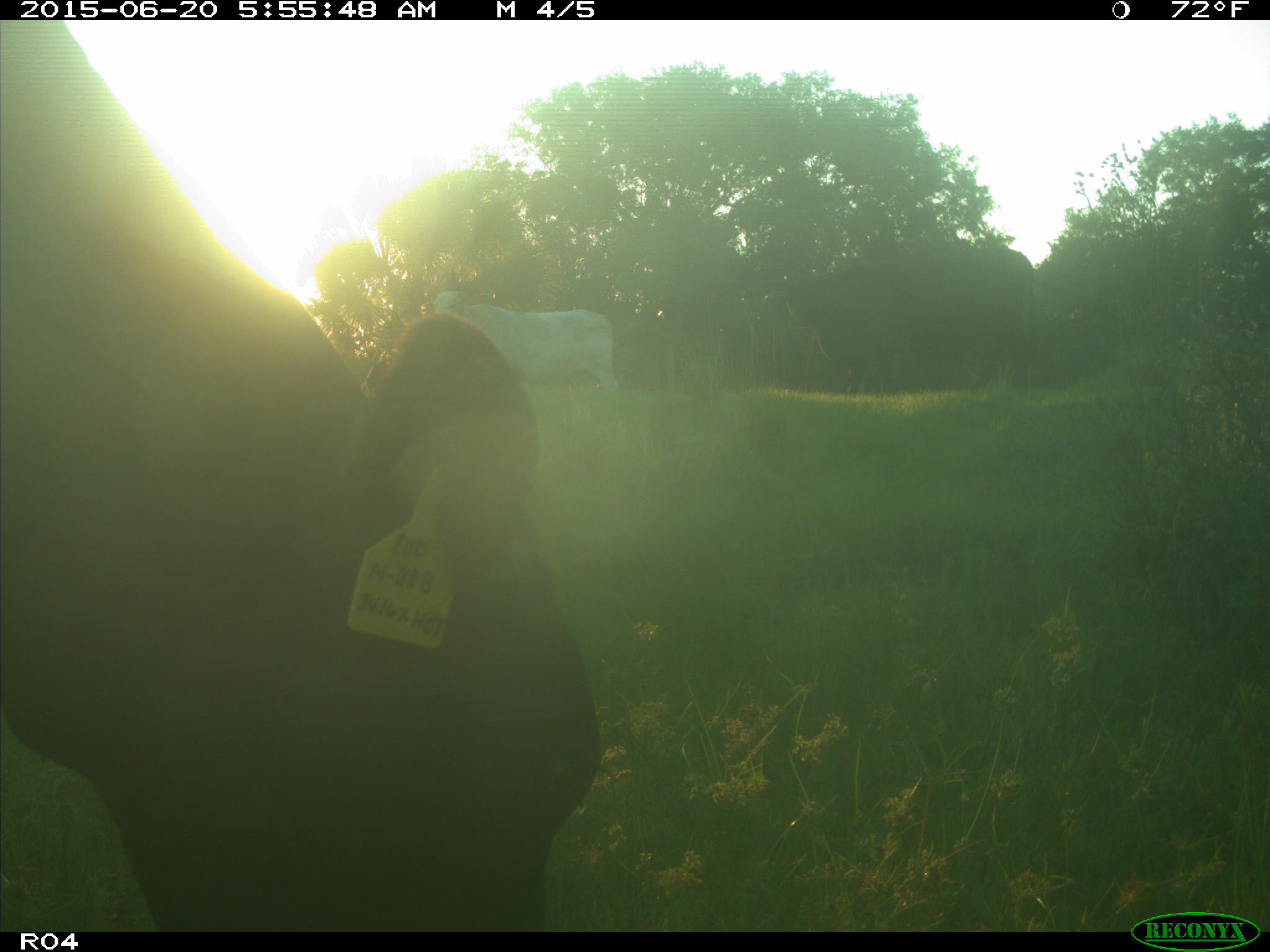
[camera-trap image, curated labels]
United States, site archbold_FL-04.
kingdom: Animalia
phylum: Chordata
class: Mammalia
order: Artiodactyla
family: Bovidae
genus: Bos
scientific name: Bos taurus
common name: domestic cow